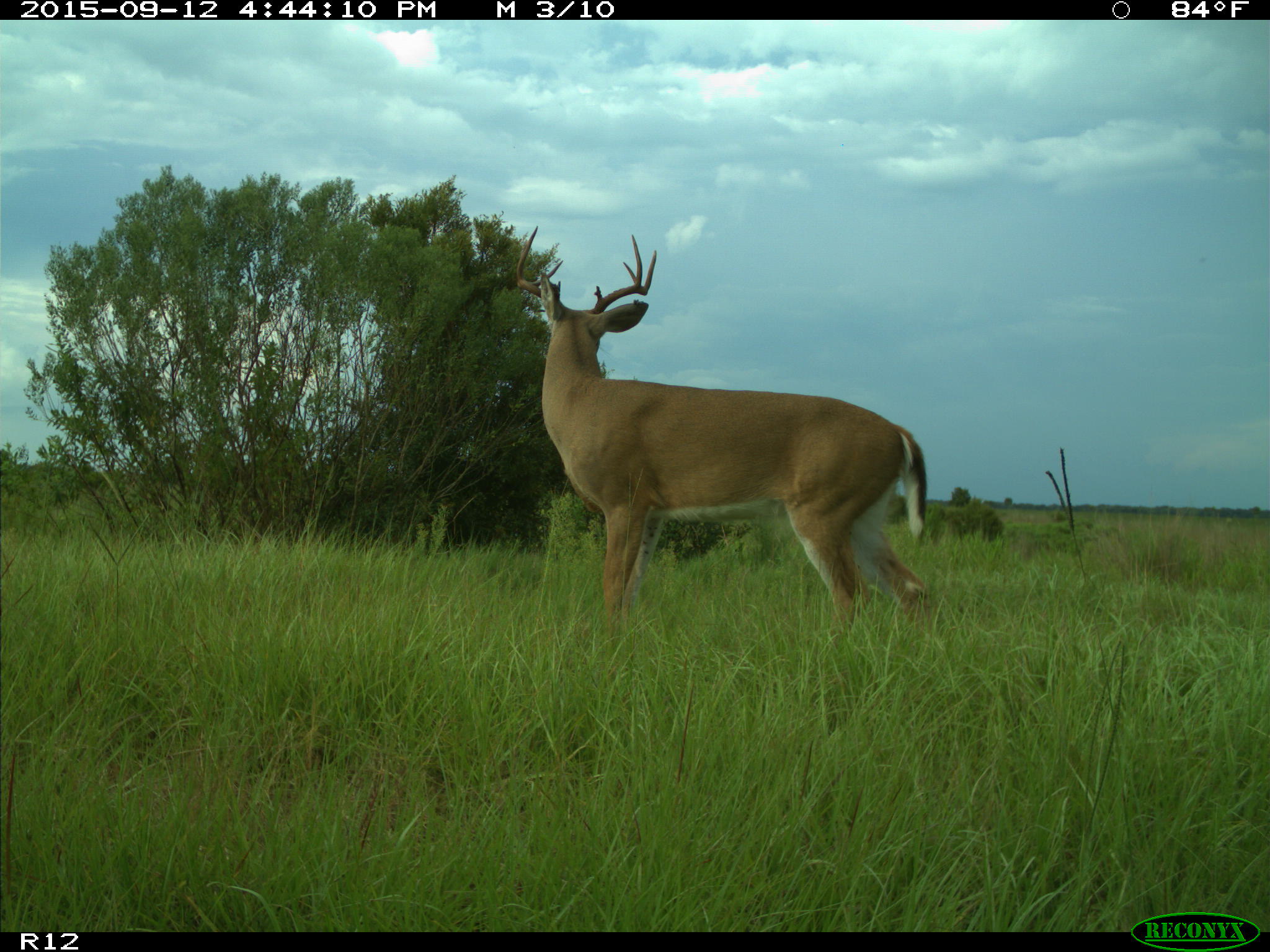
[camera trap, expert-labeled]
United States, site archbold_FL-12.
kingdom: Animalia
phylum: Chordata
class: Mammalia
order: Artiodactyla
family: Cervidae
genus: Odocoileus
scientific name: Odocoileus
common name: deer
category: unidentified deer